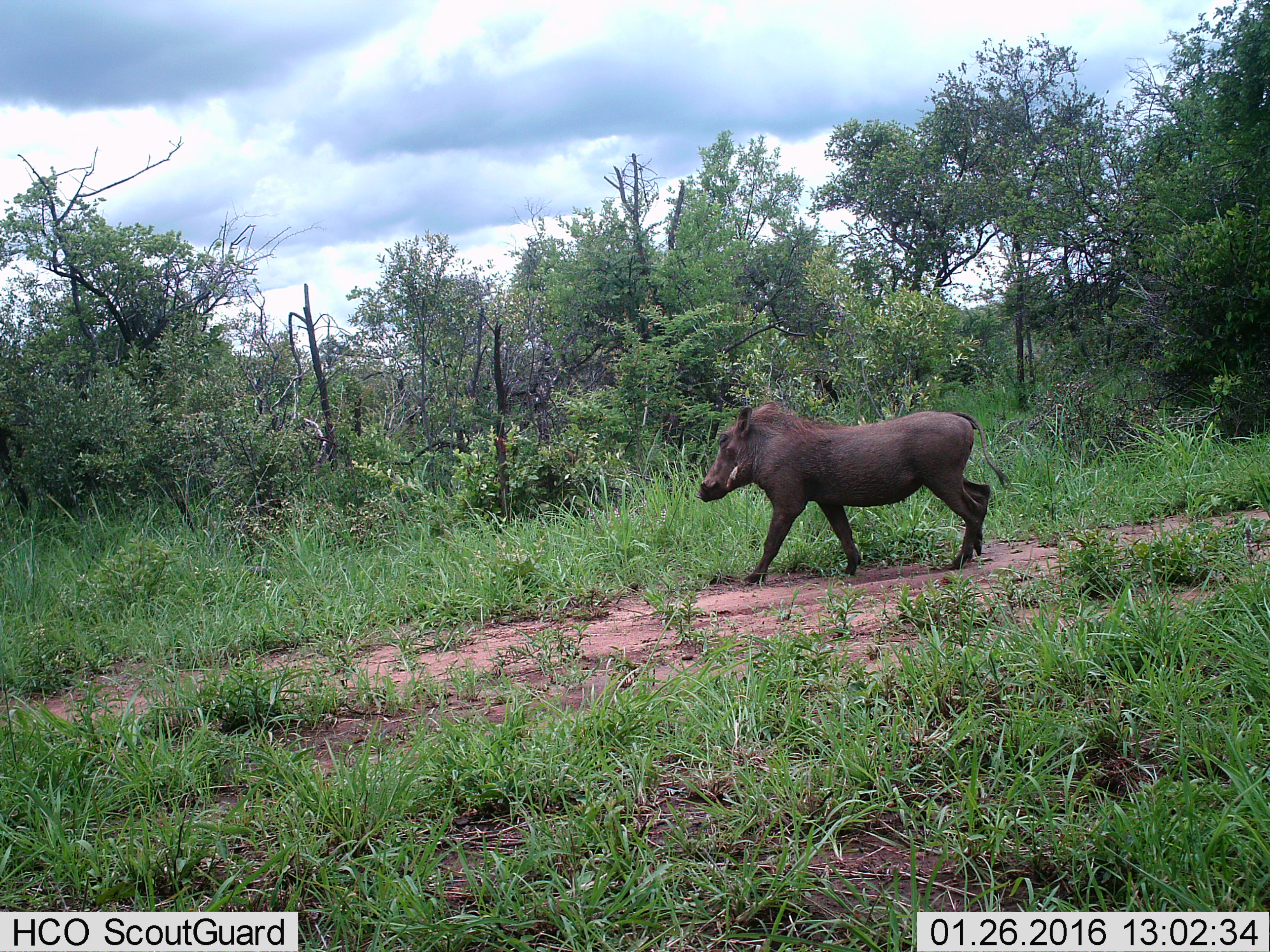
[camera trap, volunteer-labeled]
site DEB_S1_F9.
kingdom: Animalia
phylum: Chordata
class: Mammalia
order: Artiodactyla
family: Suidae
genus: Phacochoerus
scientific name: Phacochoerus africanus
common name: warthog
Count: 1.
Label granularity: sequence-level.